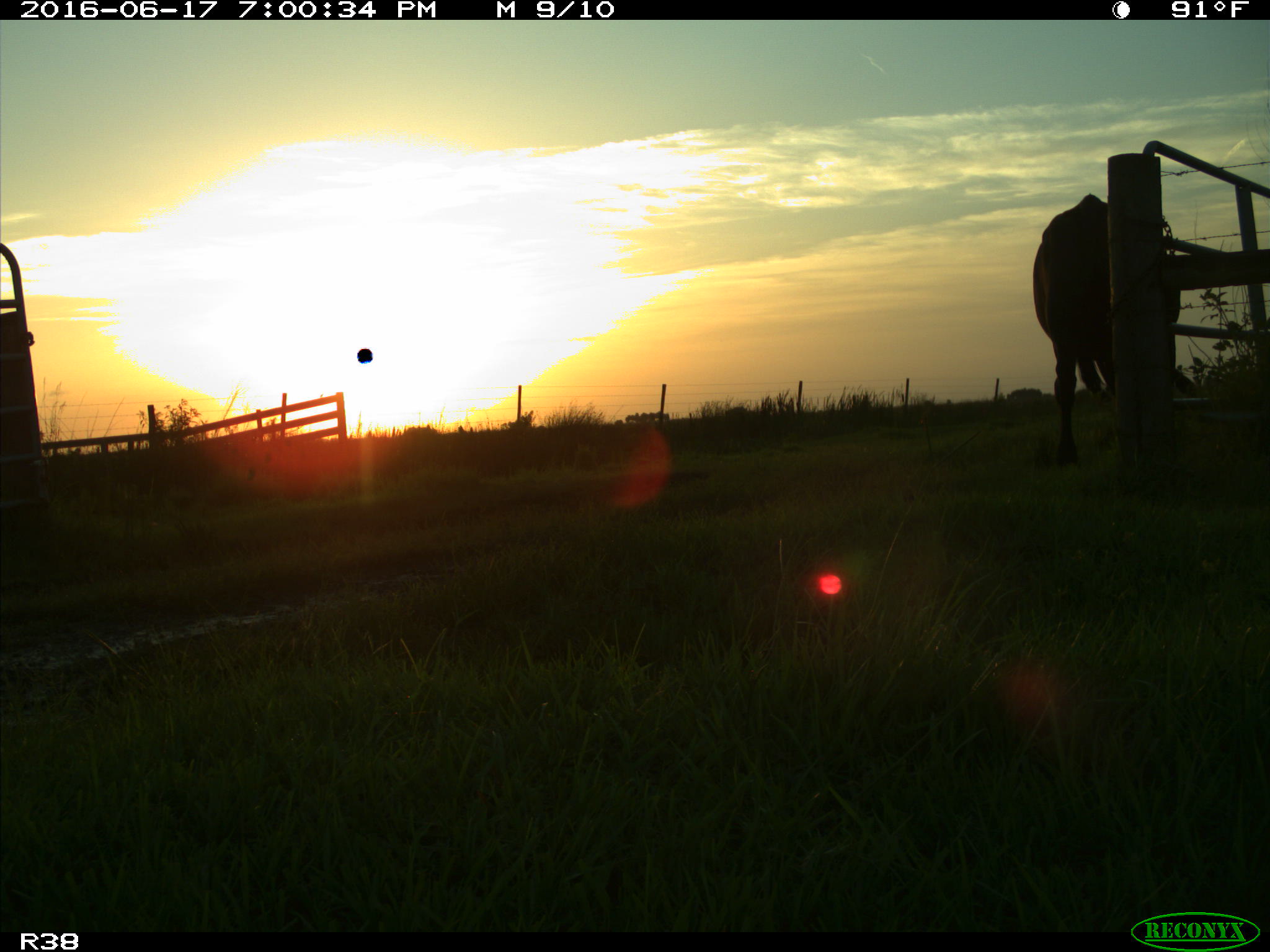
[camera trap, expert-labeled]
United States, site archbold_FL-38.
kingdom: Animalia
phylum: Chordata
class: Mammalia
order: Artiodactyla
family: Bovidae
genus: Bos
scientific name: Bos taurus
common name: domestic cow